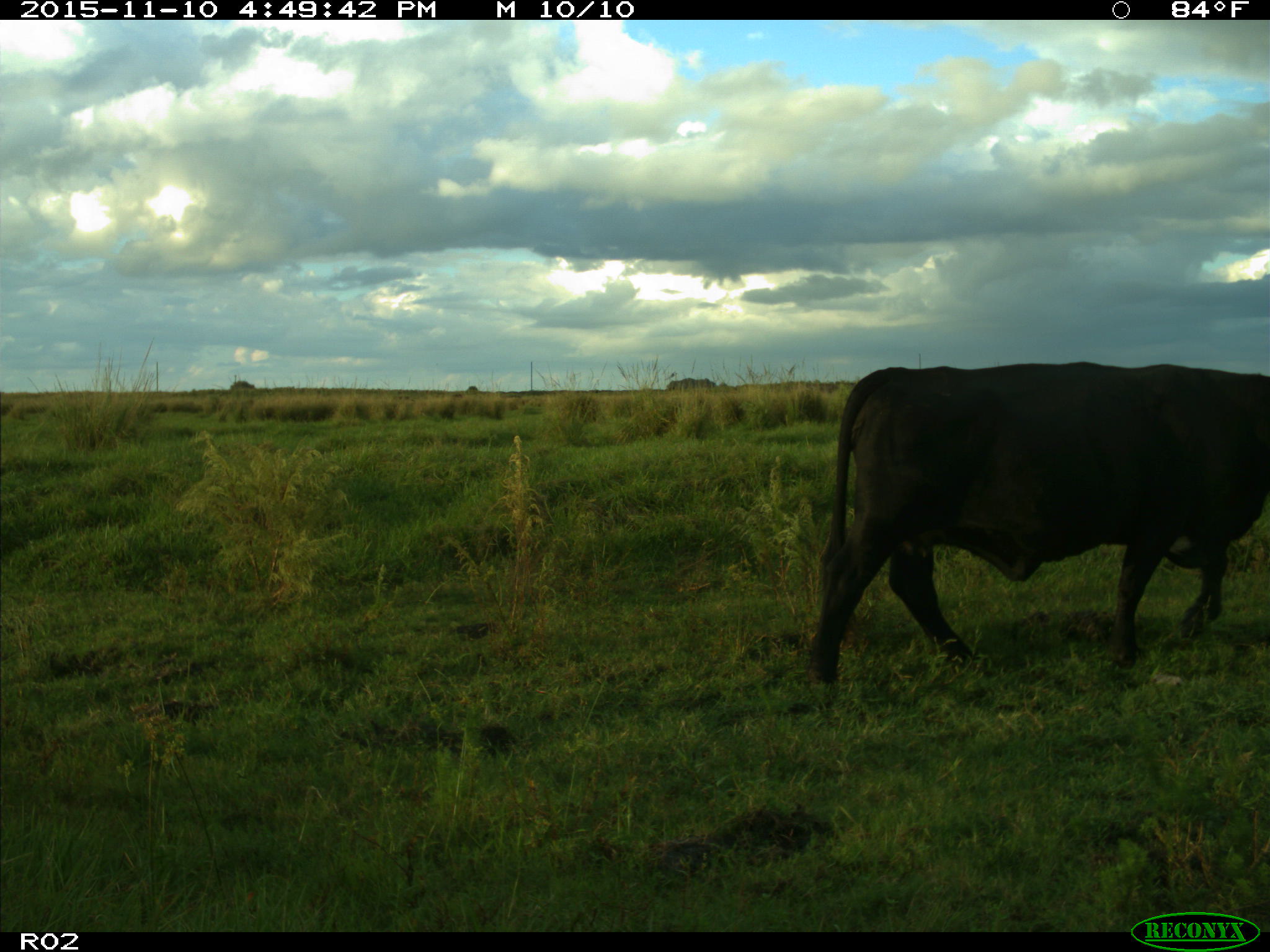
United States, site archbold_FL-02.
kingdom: Animalia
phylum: Chordata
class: Mammalia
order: Artiodactyla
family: Bovidae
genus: Bos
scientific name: Bos taurus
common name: domestic cow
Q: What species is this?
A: Bos taurus (domestic cow).